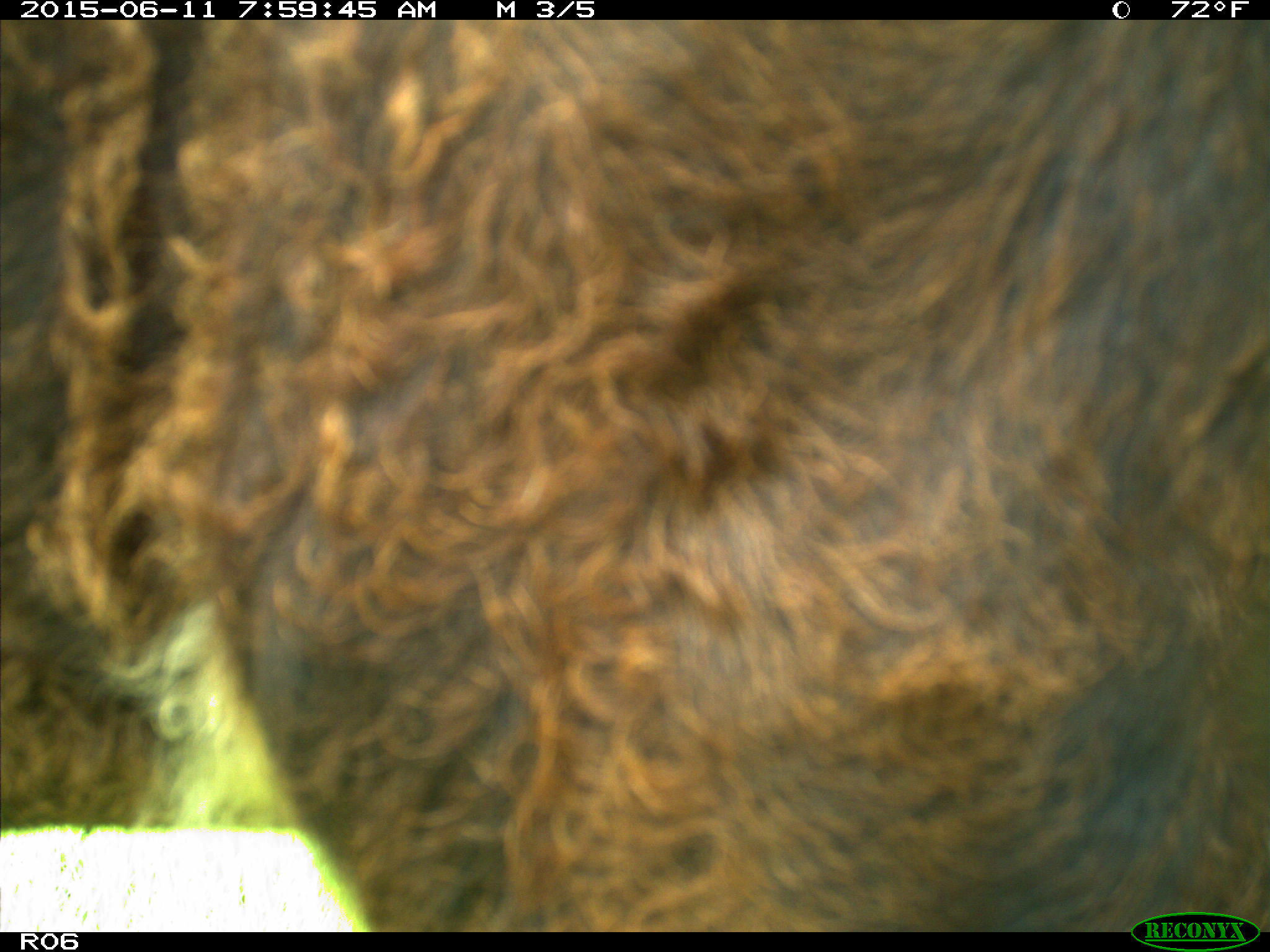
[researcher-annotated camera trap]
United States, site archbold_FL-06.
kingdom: Animalia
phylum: Chordata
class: Mammalia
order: Artiodactyla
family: Bovidae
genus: Bos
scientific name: Bos taurus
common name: domestic cow